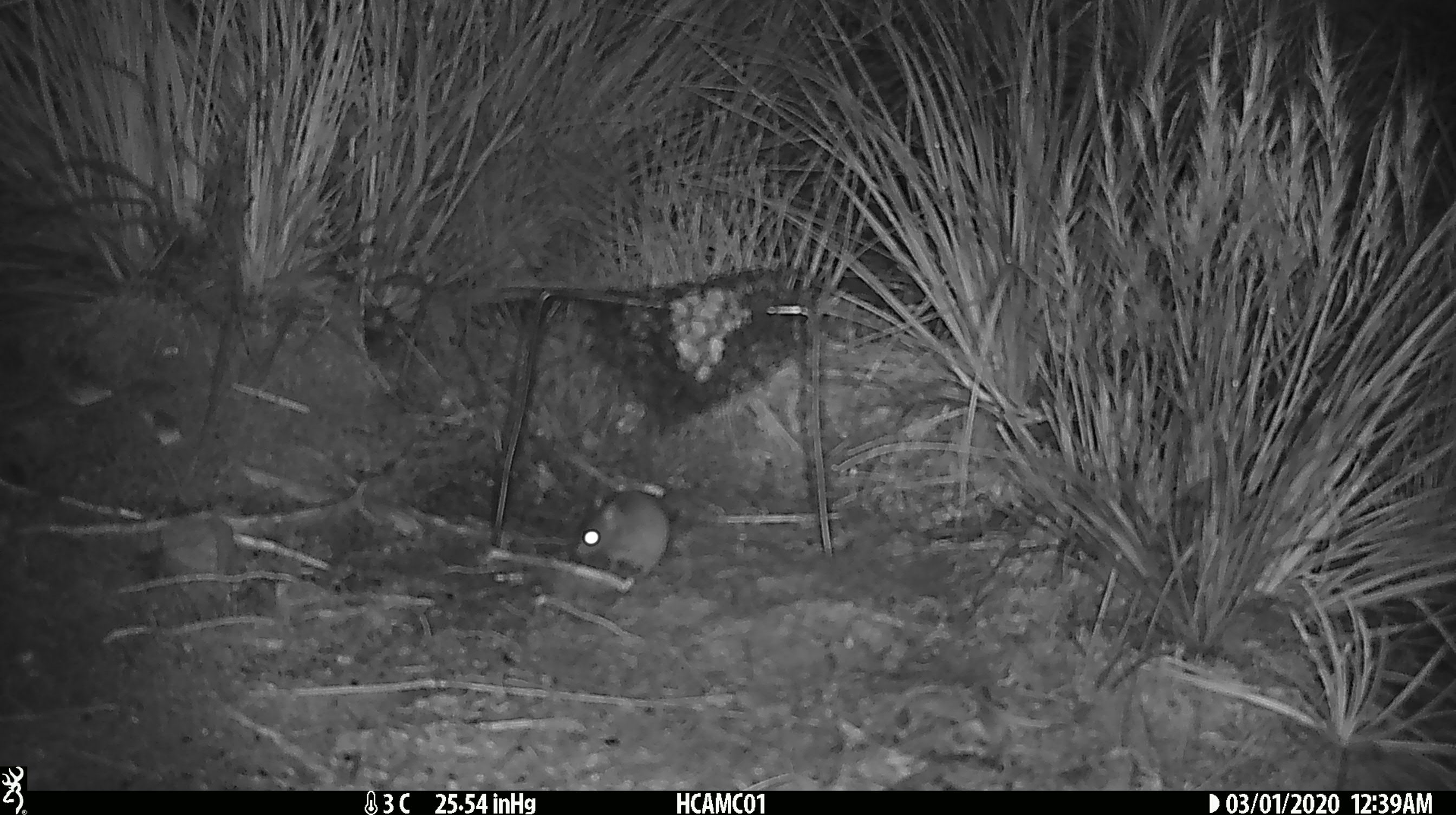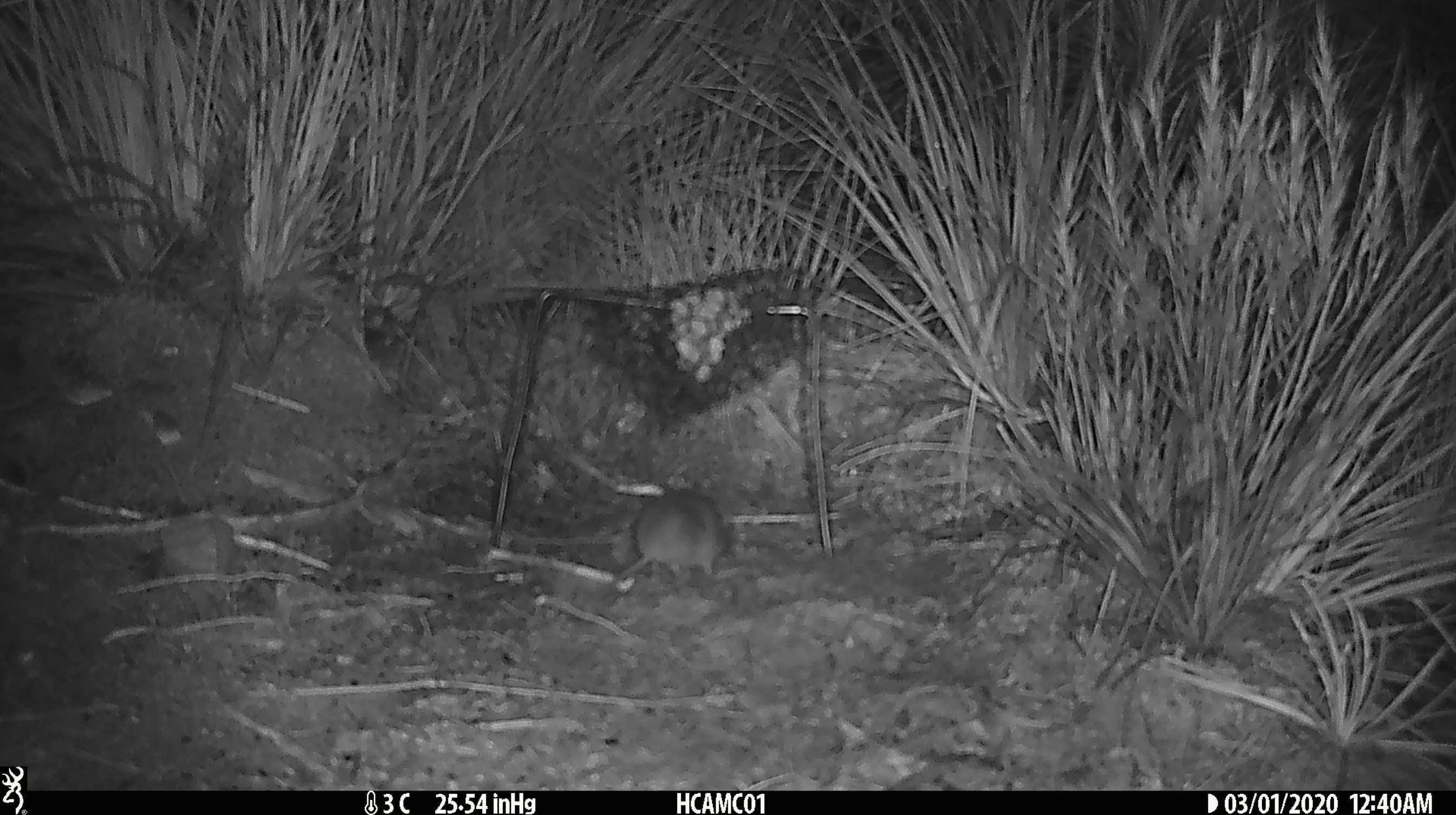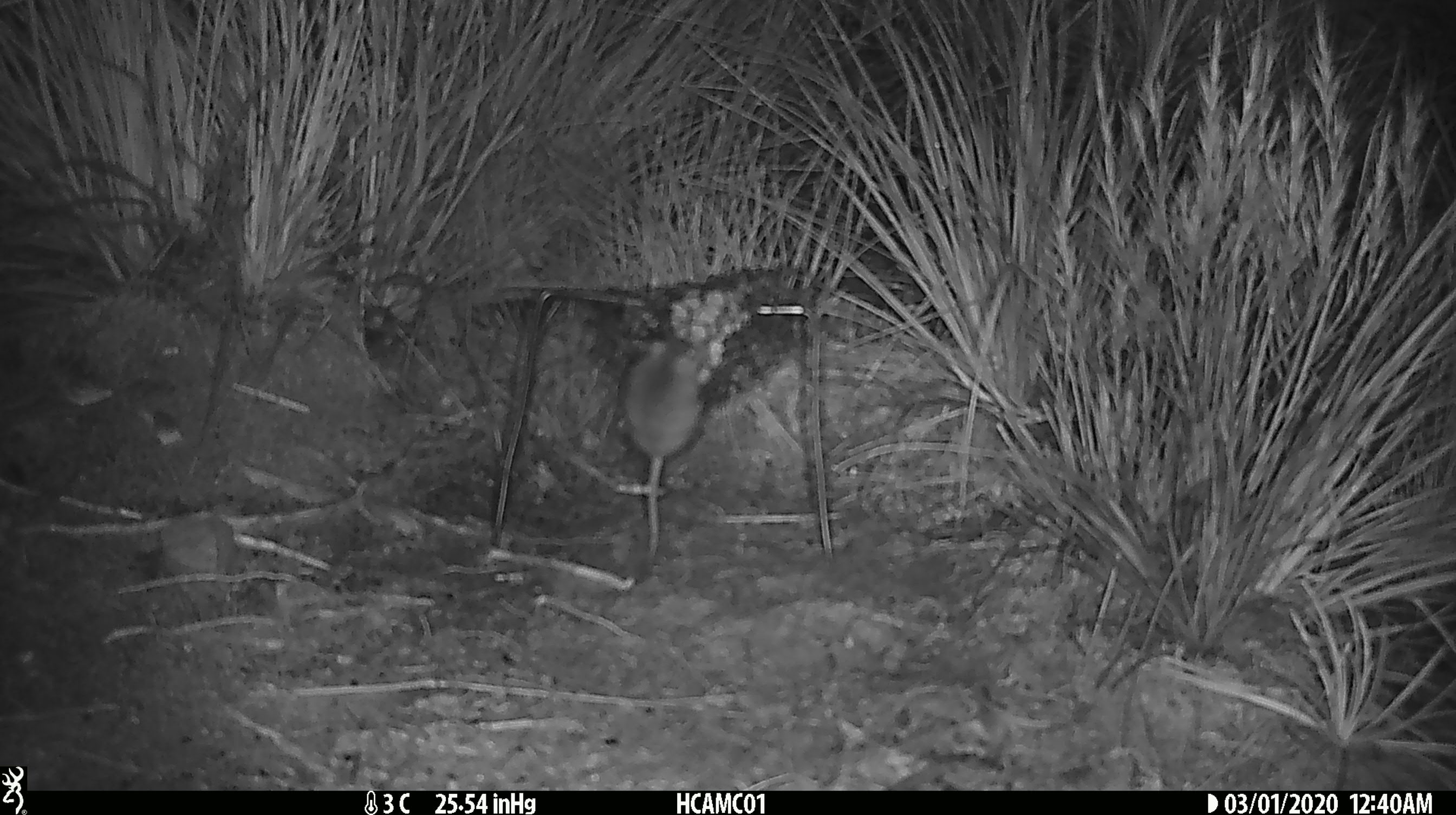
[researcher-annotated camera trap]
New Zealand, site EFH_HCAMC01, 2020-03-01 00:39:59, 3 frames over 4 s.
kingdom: Animalia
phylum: Chordata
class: Mammalia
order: Rodentia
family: Muridae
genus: Mus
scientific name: Mus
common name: mouse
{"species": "mouse (Mus)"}